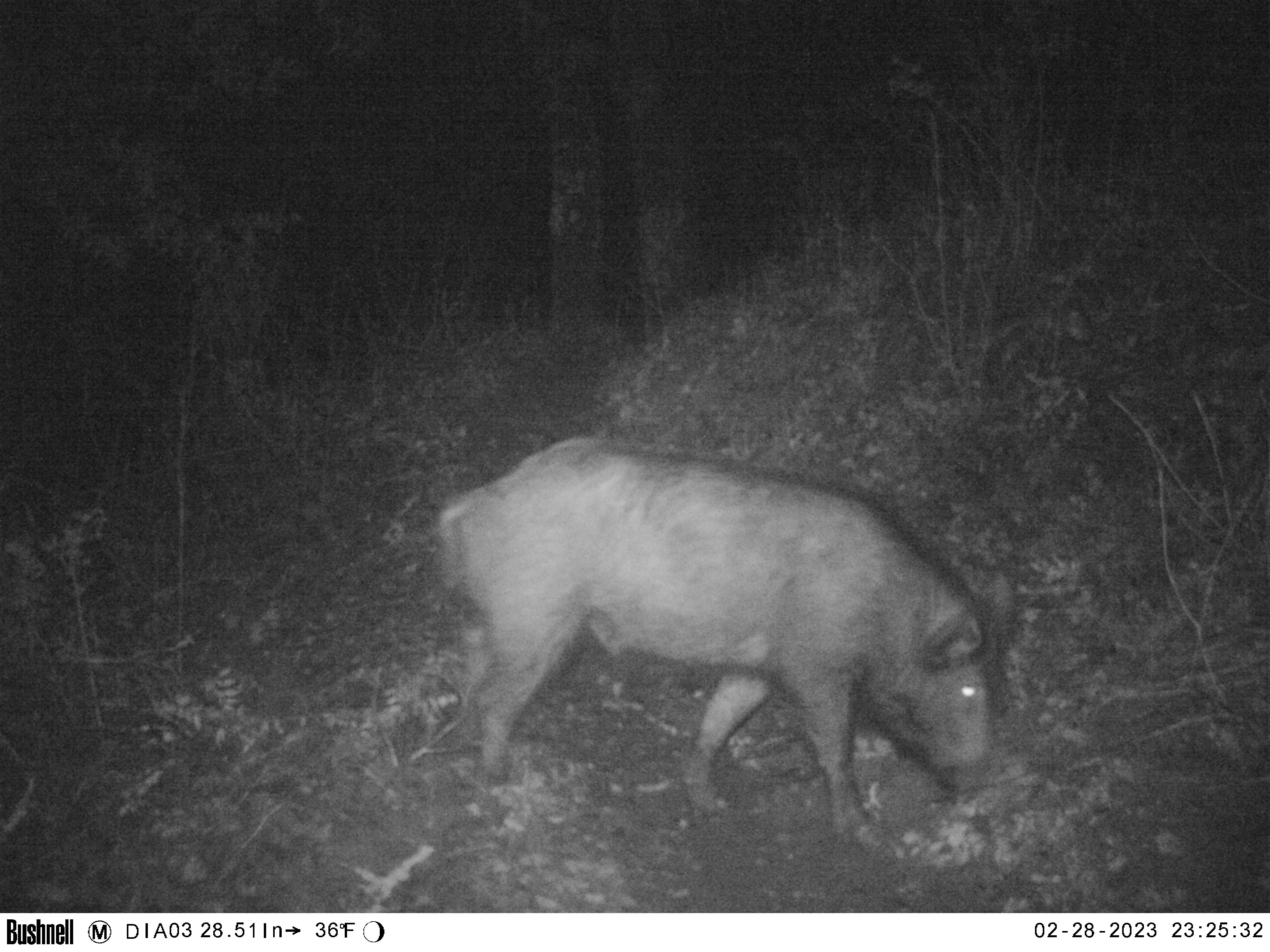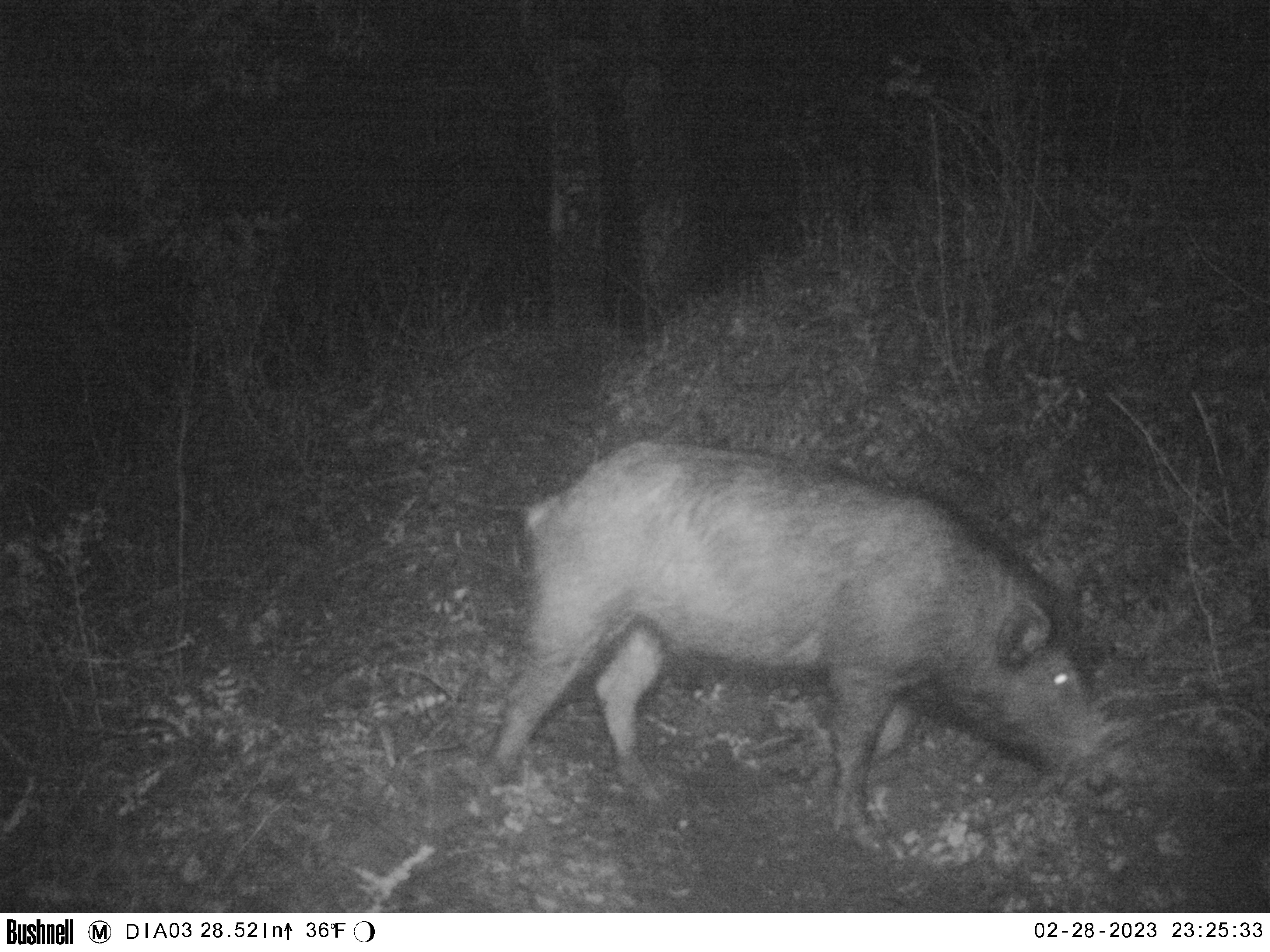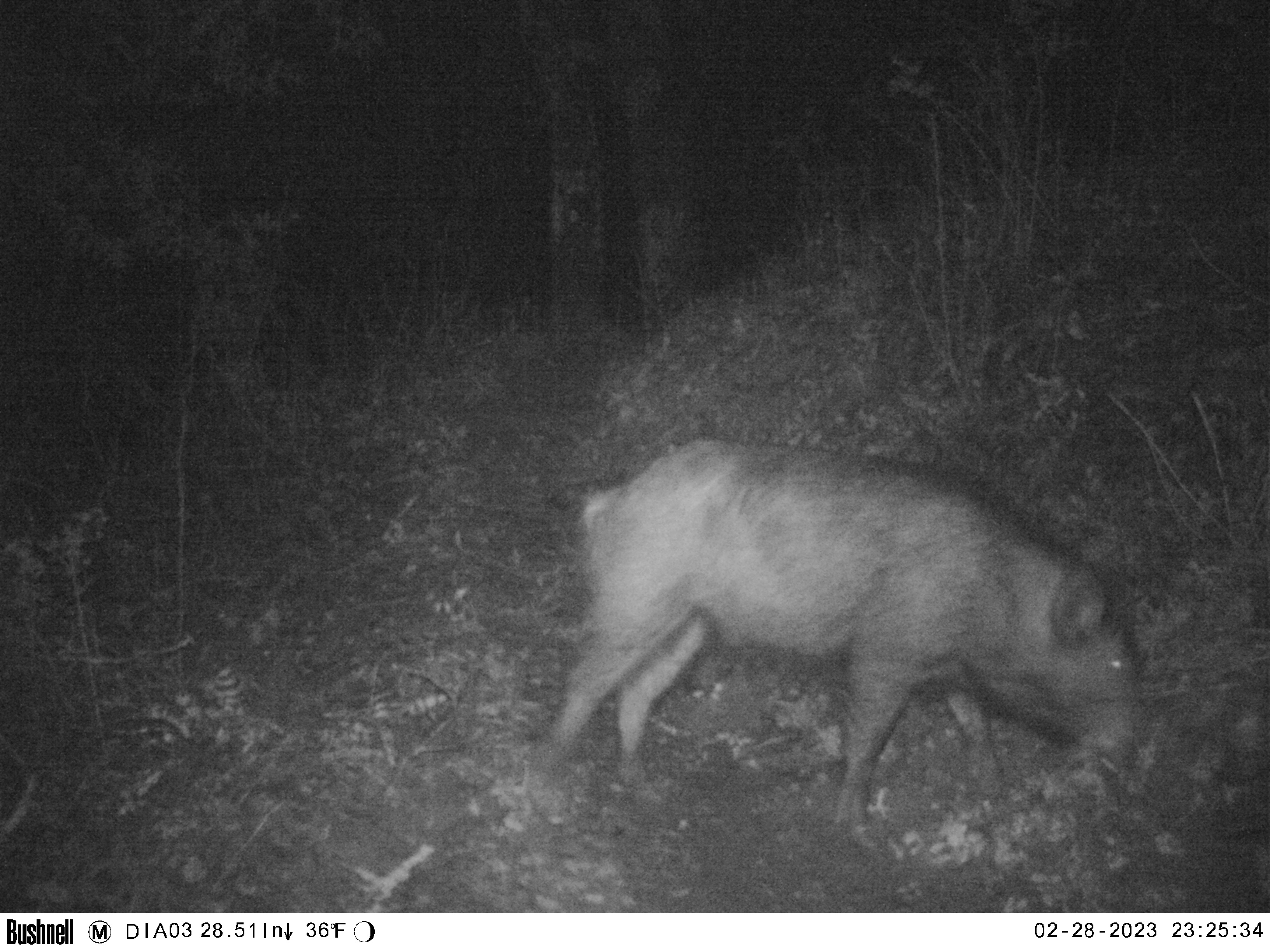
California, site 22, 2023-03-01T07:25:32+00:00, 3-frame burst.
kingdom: Animalia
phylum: Chordata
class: Mammalia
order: Artiodactyla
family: Suidae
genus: Sus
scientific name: Sus scrofa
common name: wild boar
Wild boar (Sus scrofa).